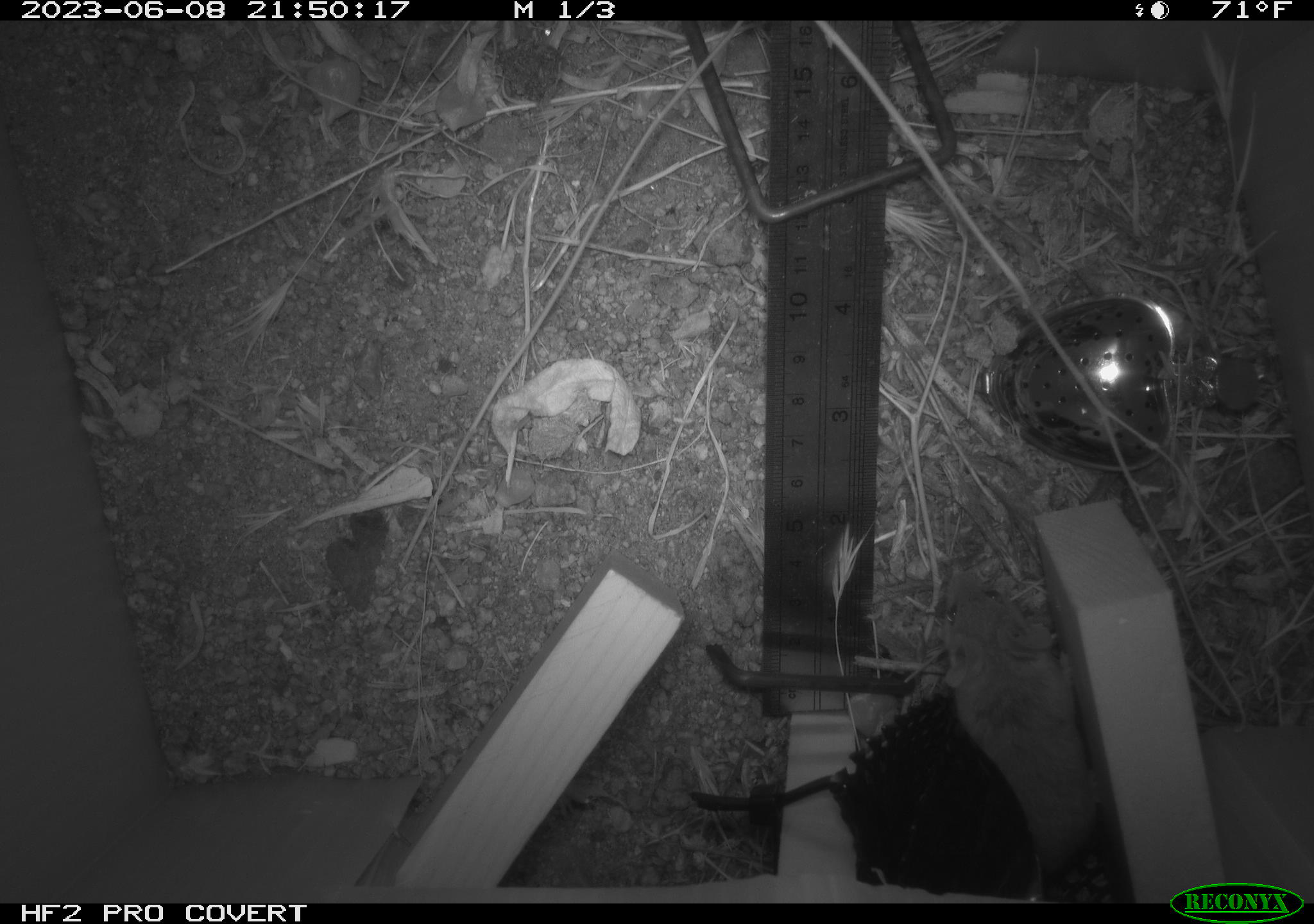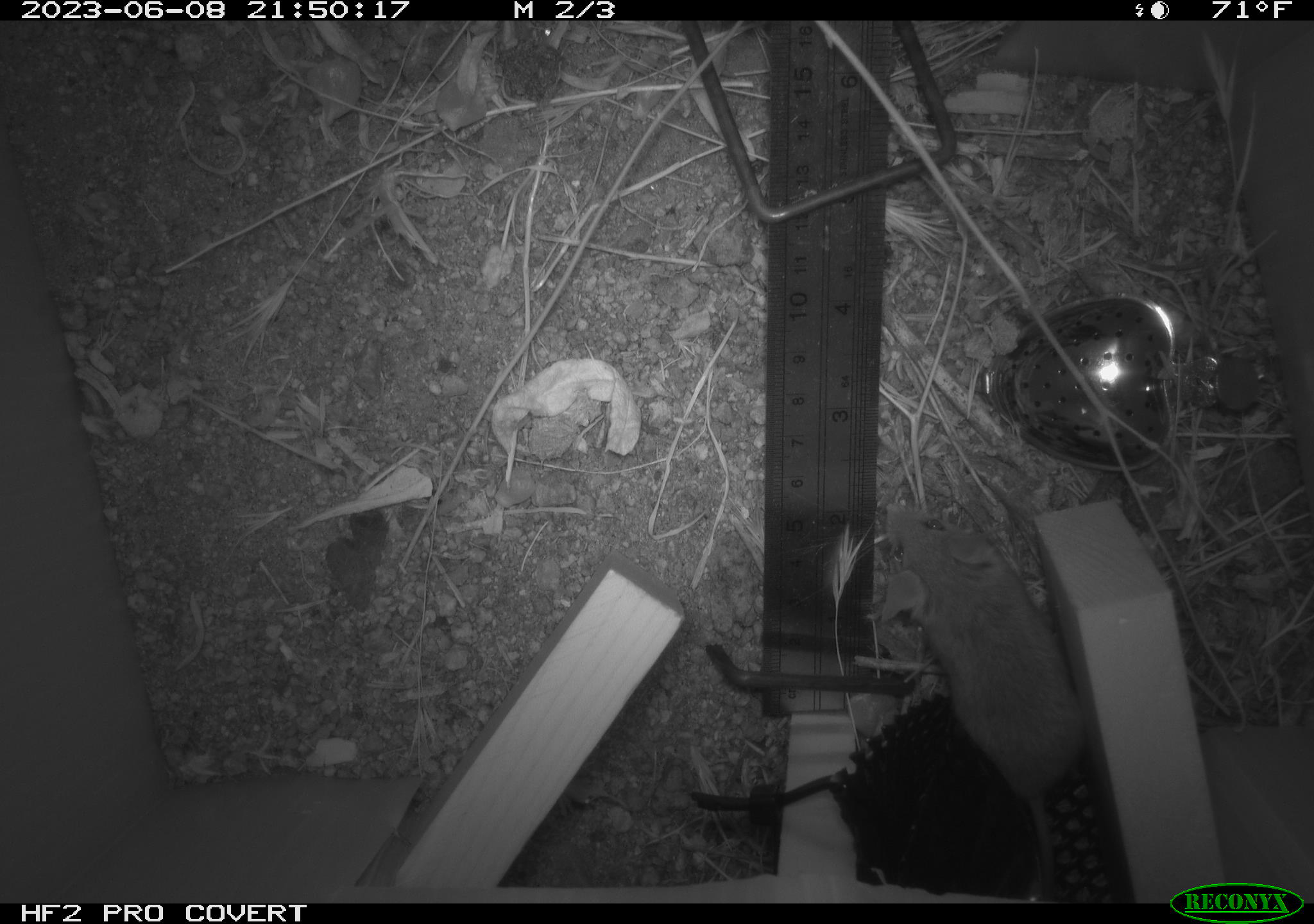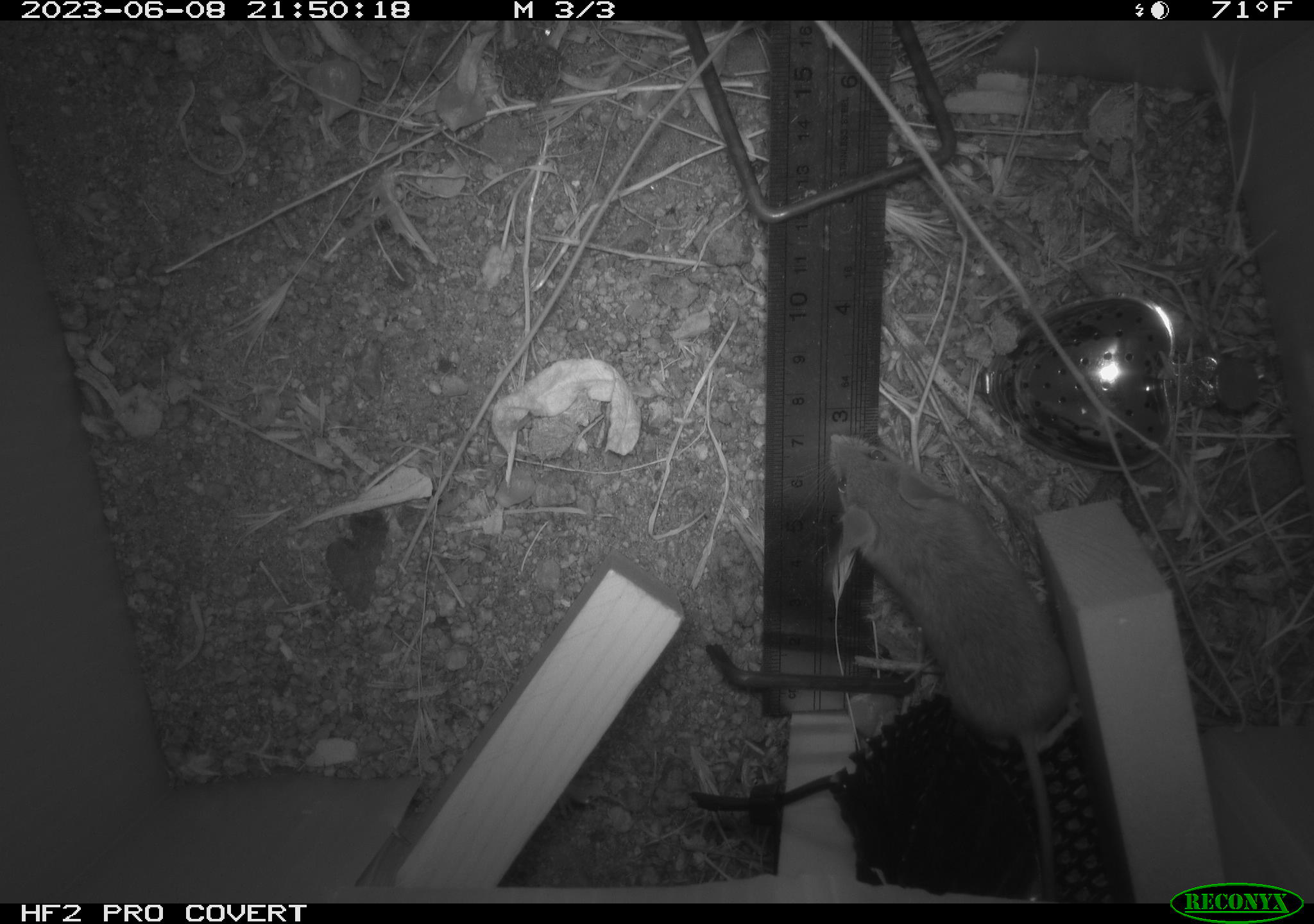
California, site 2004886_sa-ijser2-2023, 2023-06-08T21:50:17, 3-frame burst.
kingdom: Animalia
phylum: Chordata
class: Mammalia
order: Rodentia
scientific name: Rodentia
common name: mouse species